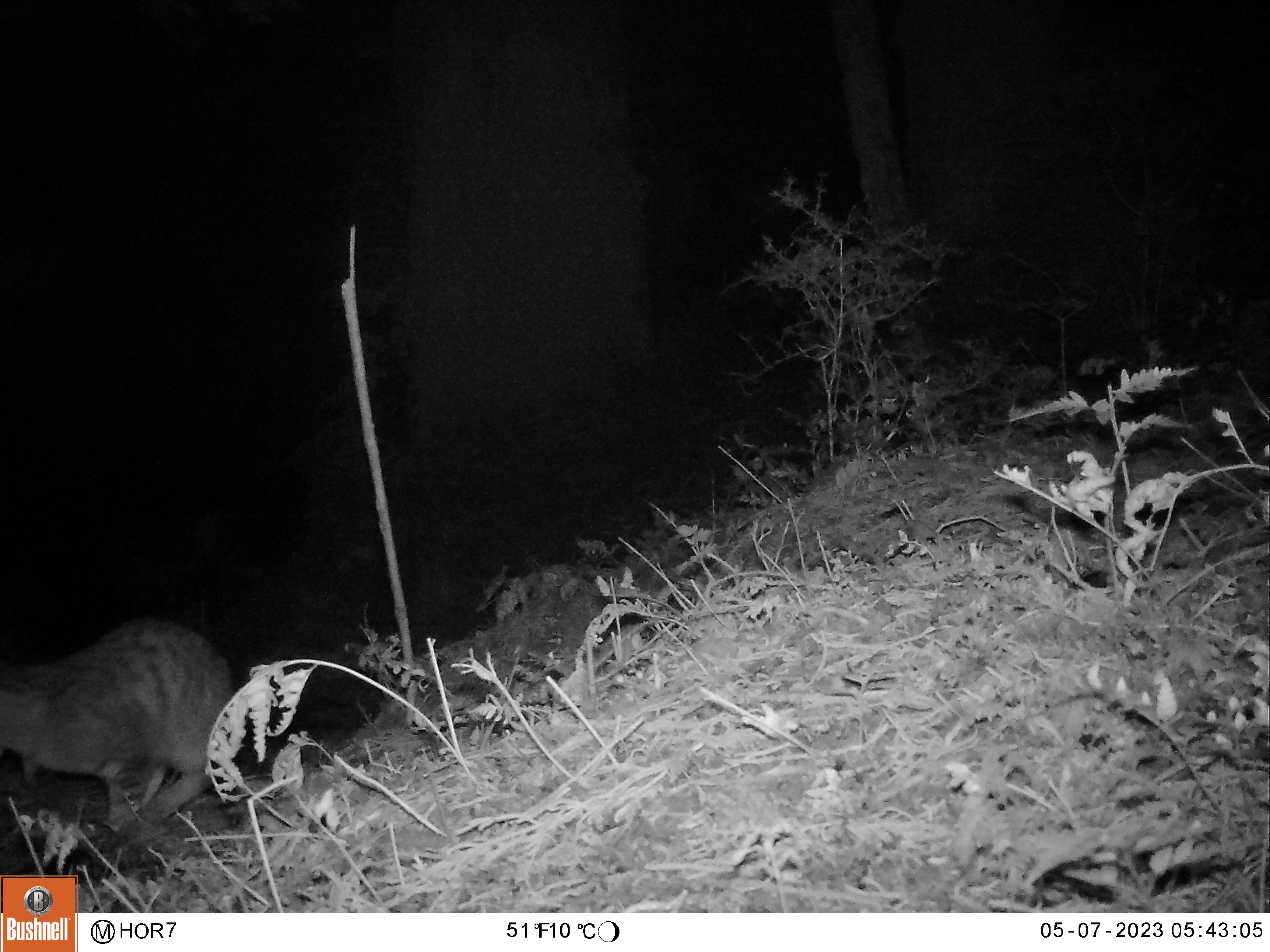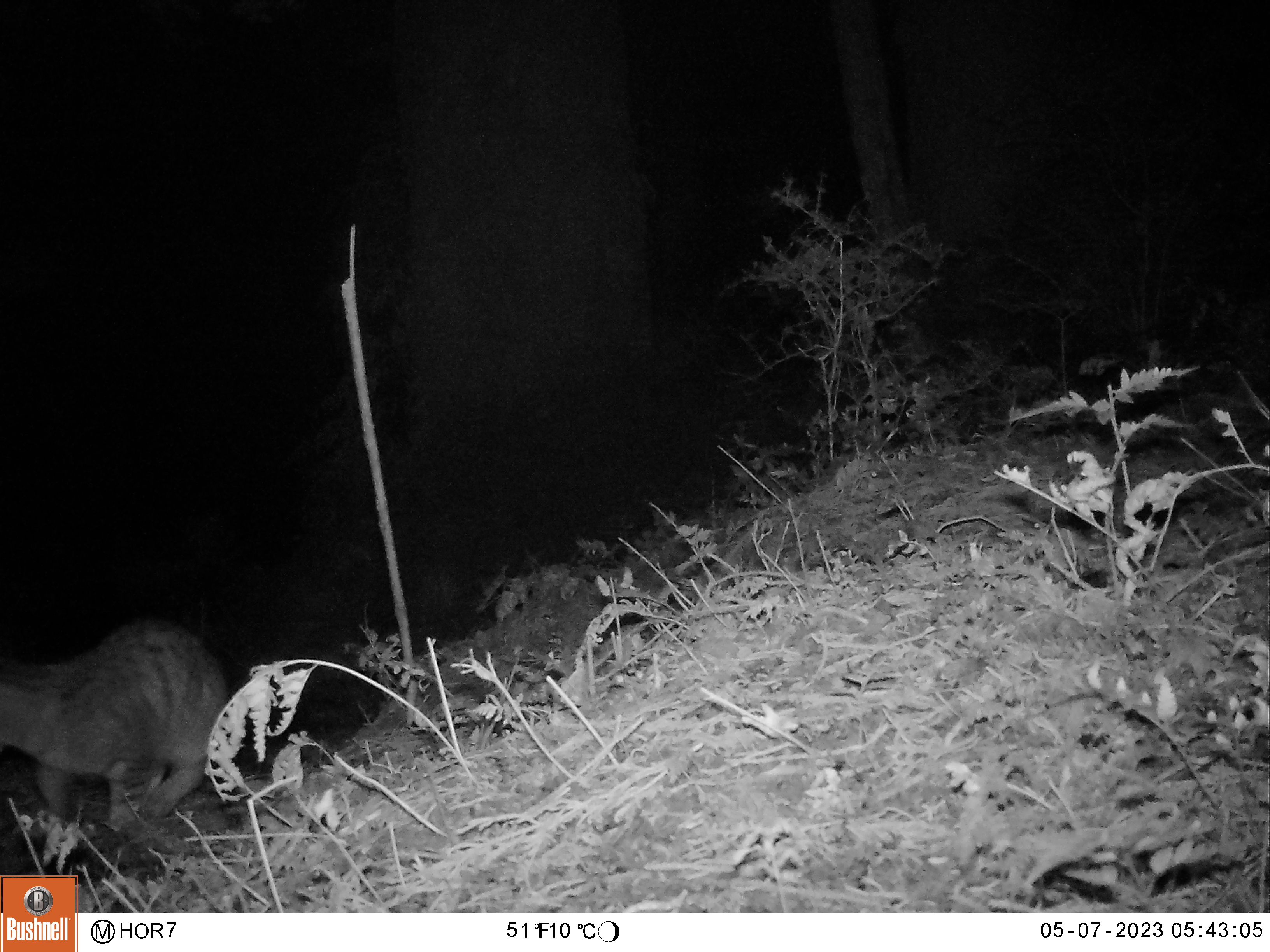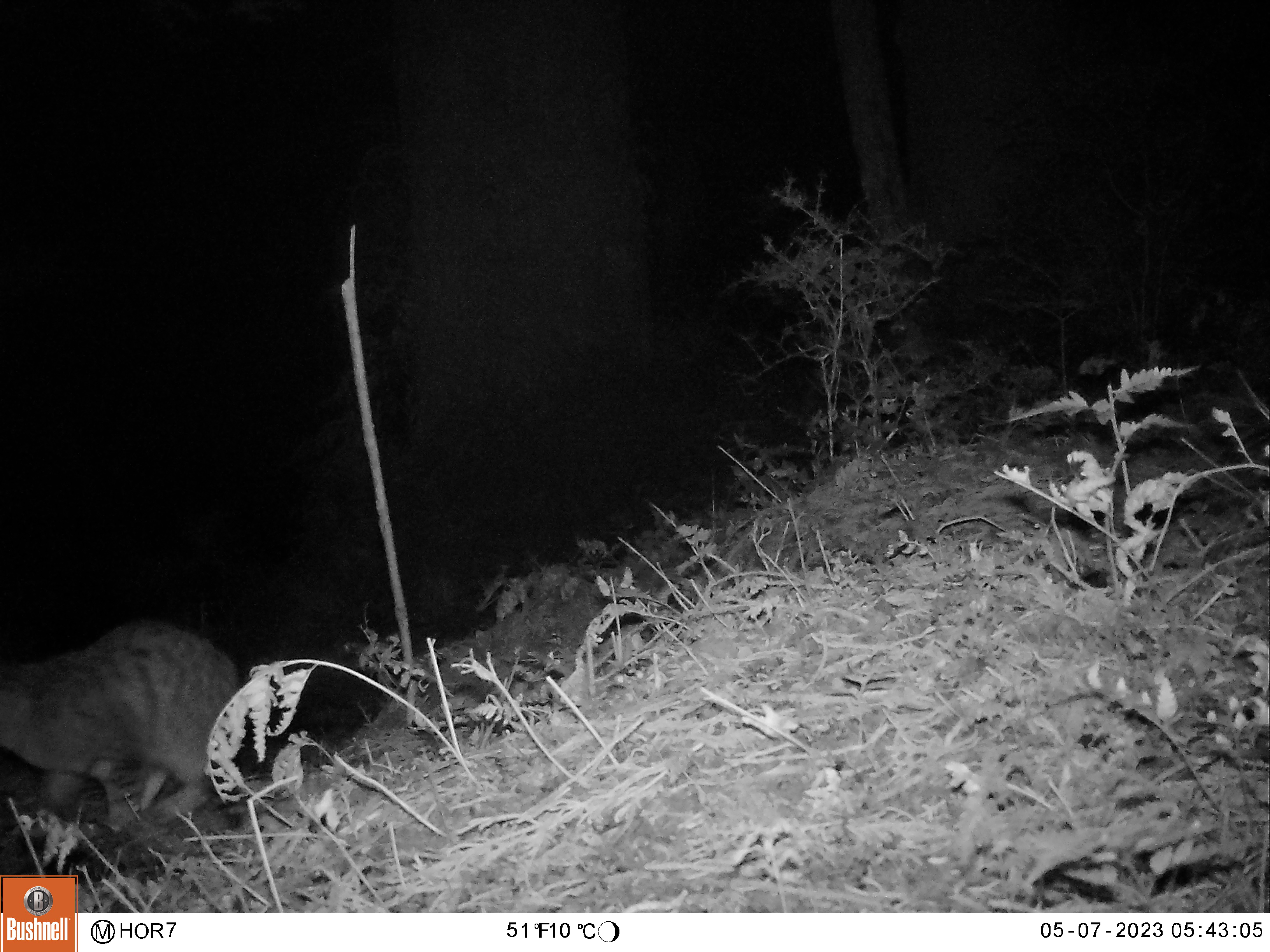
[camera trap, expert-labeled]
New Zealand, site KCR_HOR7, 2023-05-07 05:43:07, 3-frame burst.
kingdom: Animalia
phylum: Chordata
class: Mammalia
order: Carnivora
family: Felidae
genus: Felis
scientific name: Felis catus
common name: domestic cat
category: cat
Cat (domestic cat) (Felis catus).